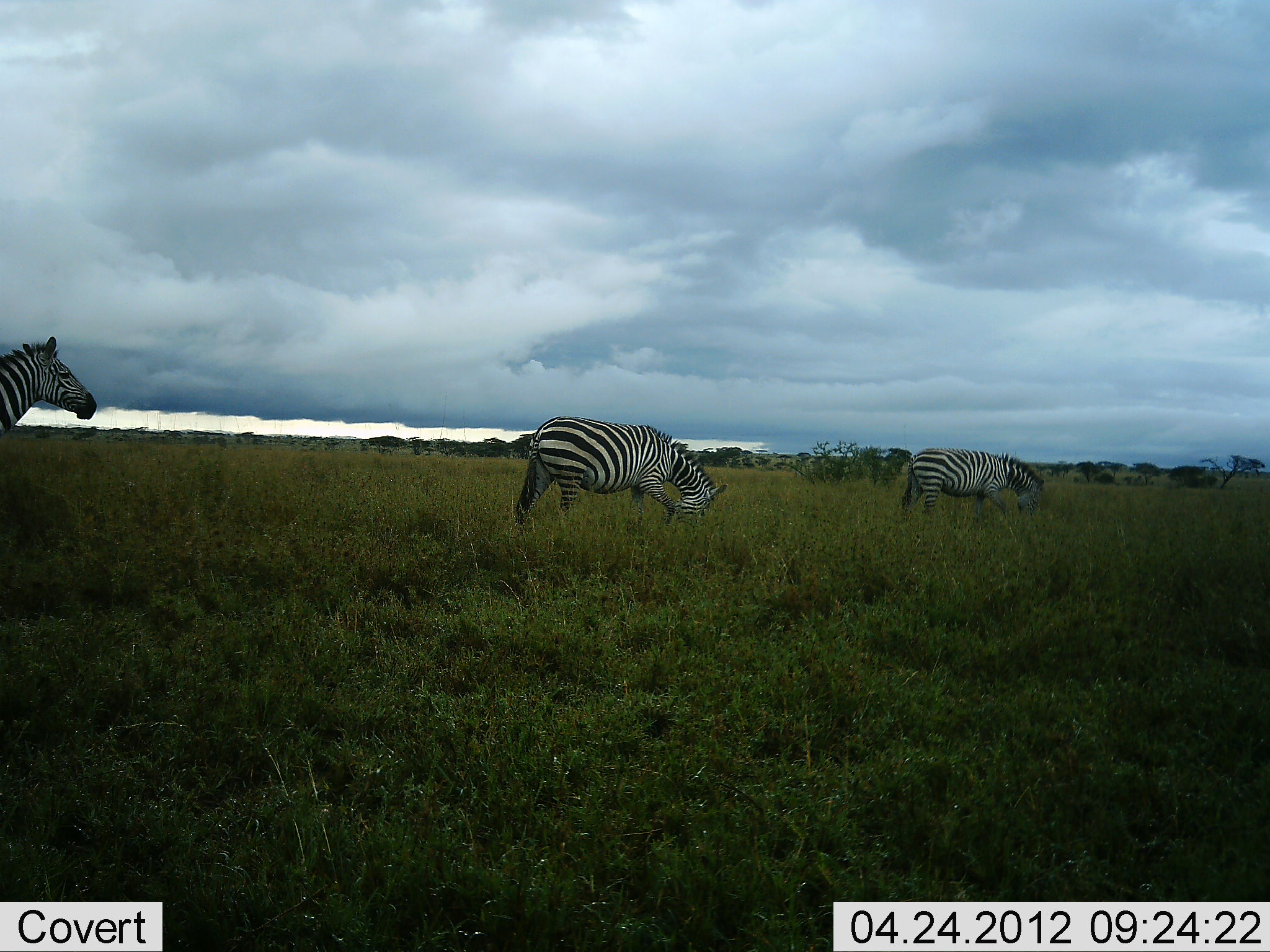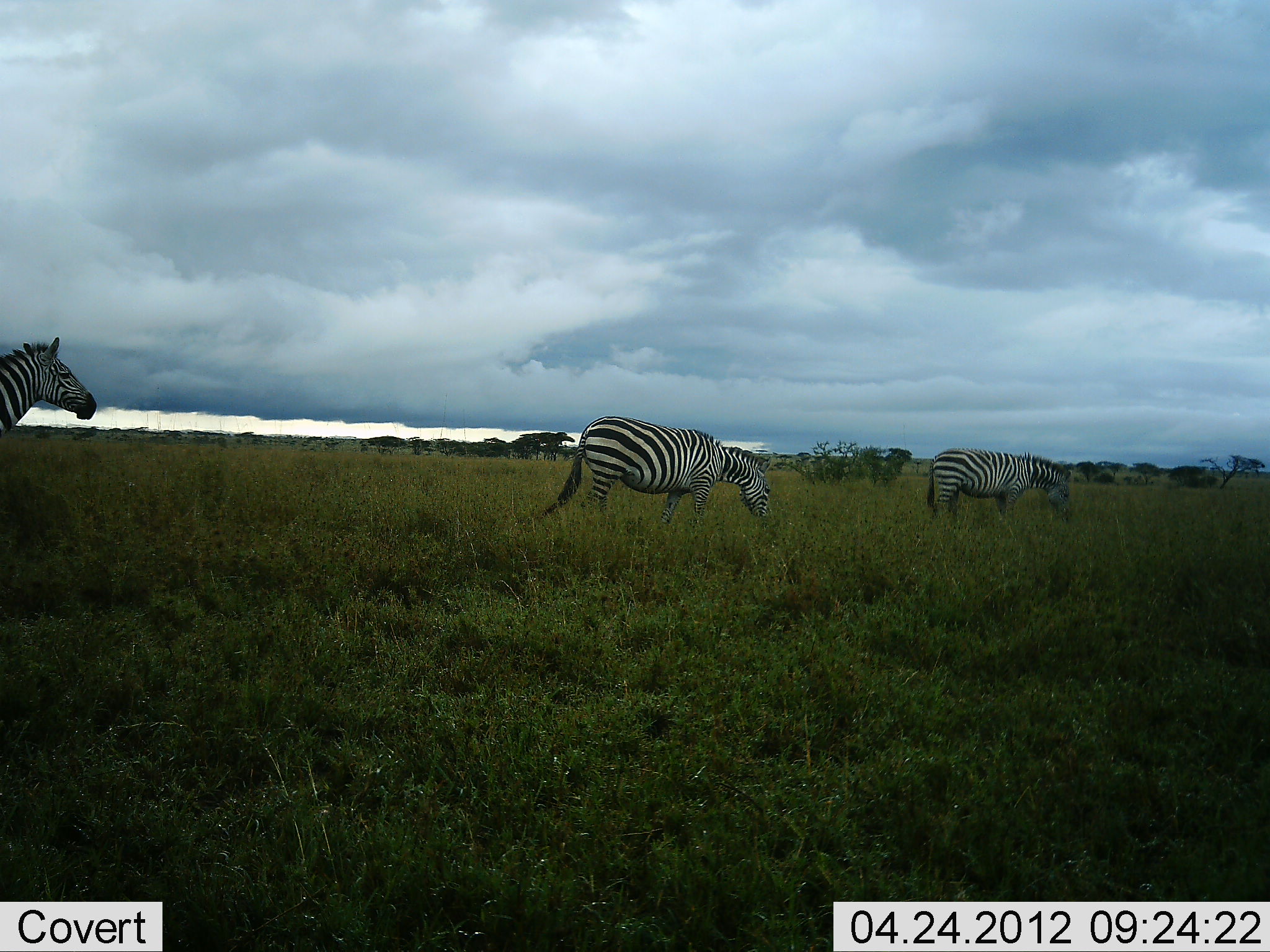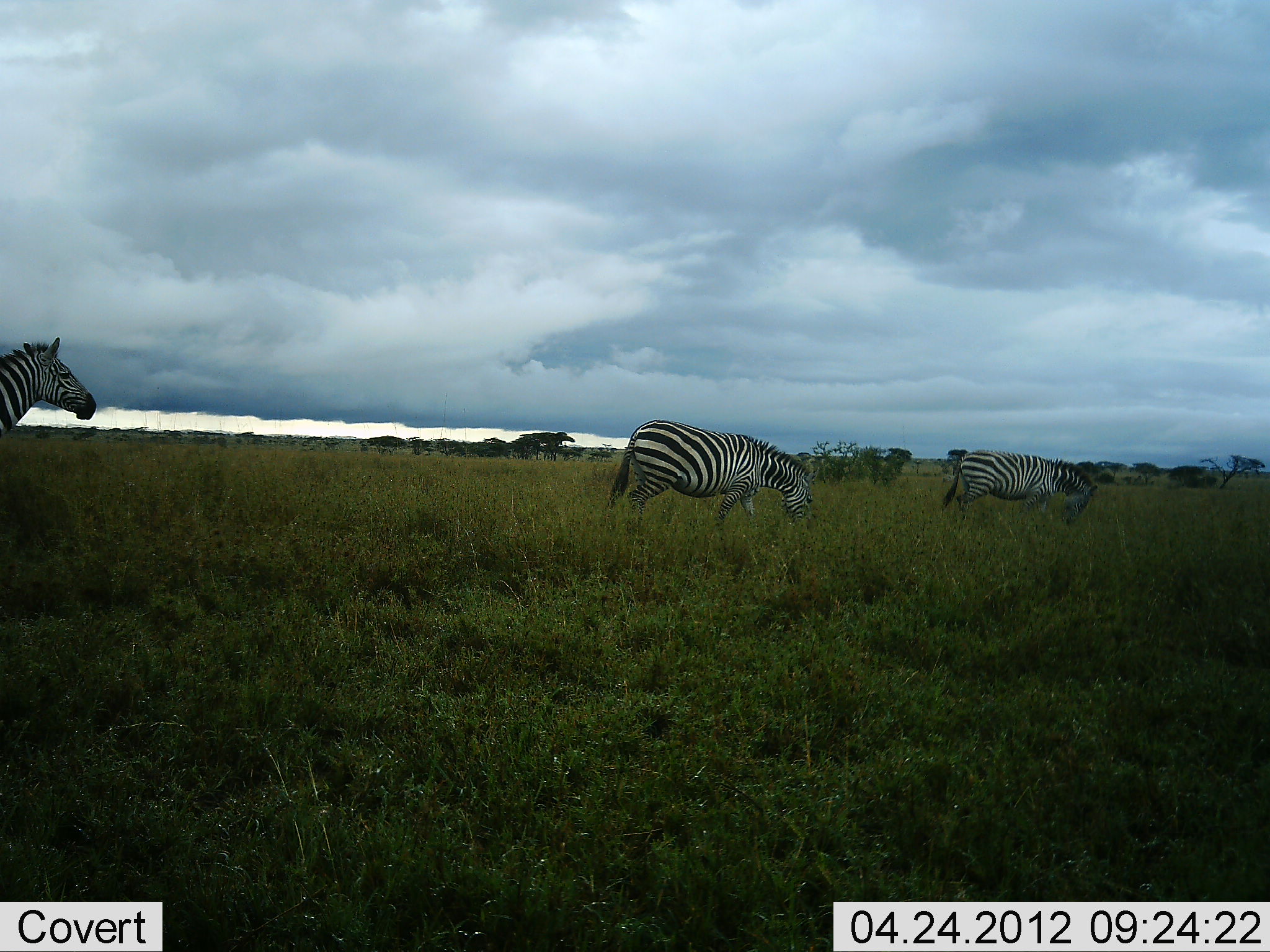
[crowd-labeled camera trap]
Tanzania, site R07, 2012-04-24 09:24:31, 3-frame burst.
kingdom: Animalia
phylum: Chordata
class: Mammalia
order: Perissodactyla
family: Equidae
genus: Equus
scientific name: Equus quagga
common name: plains zebra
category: zebra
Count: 3.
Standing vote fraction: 93%.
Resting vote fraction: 0%.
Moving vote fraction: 57%.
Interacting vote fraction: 0%.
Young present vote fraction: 0%.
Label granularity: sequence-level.